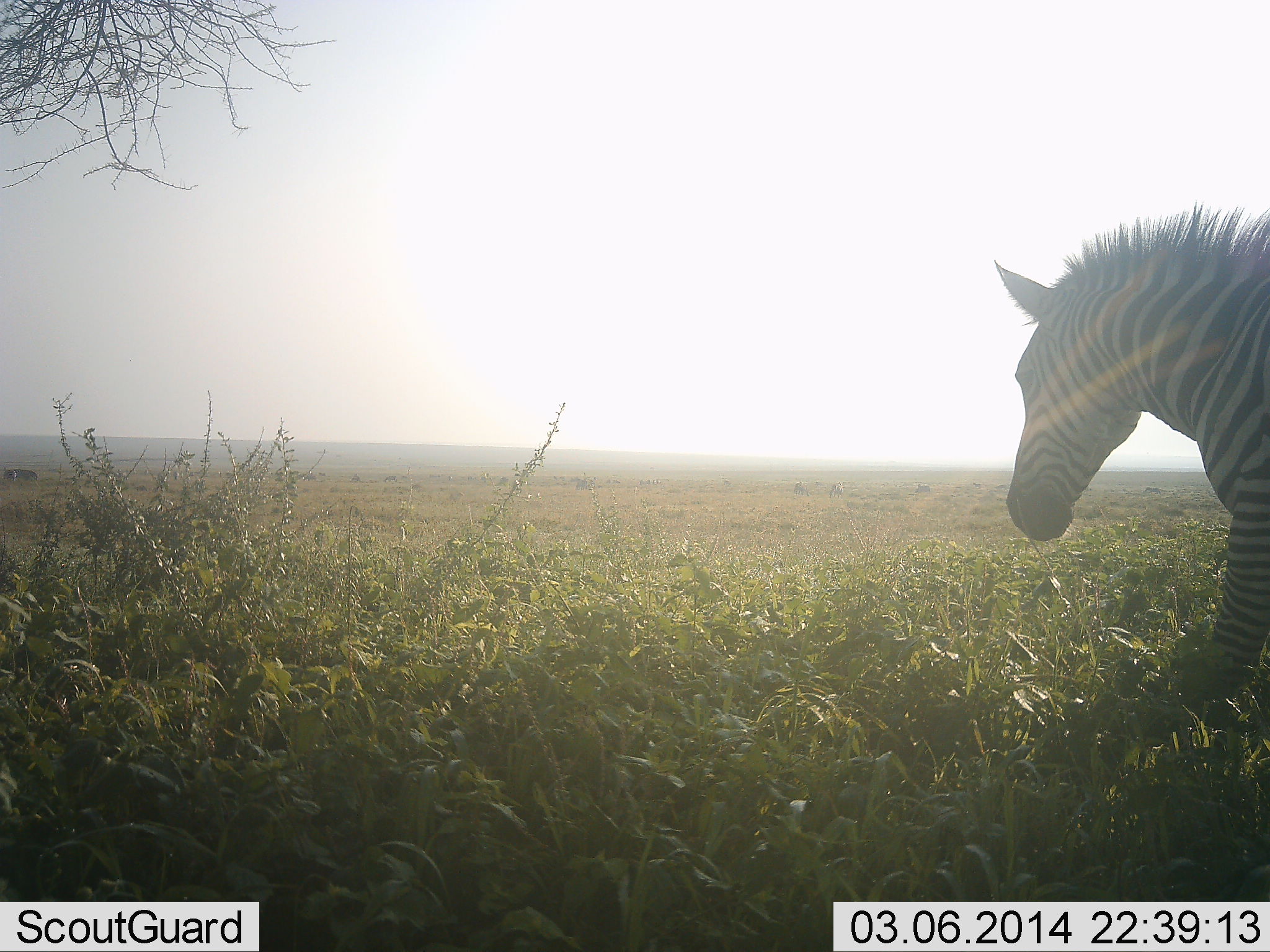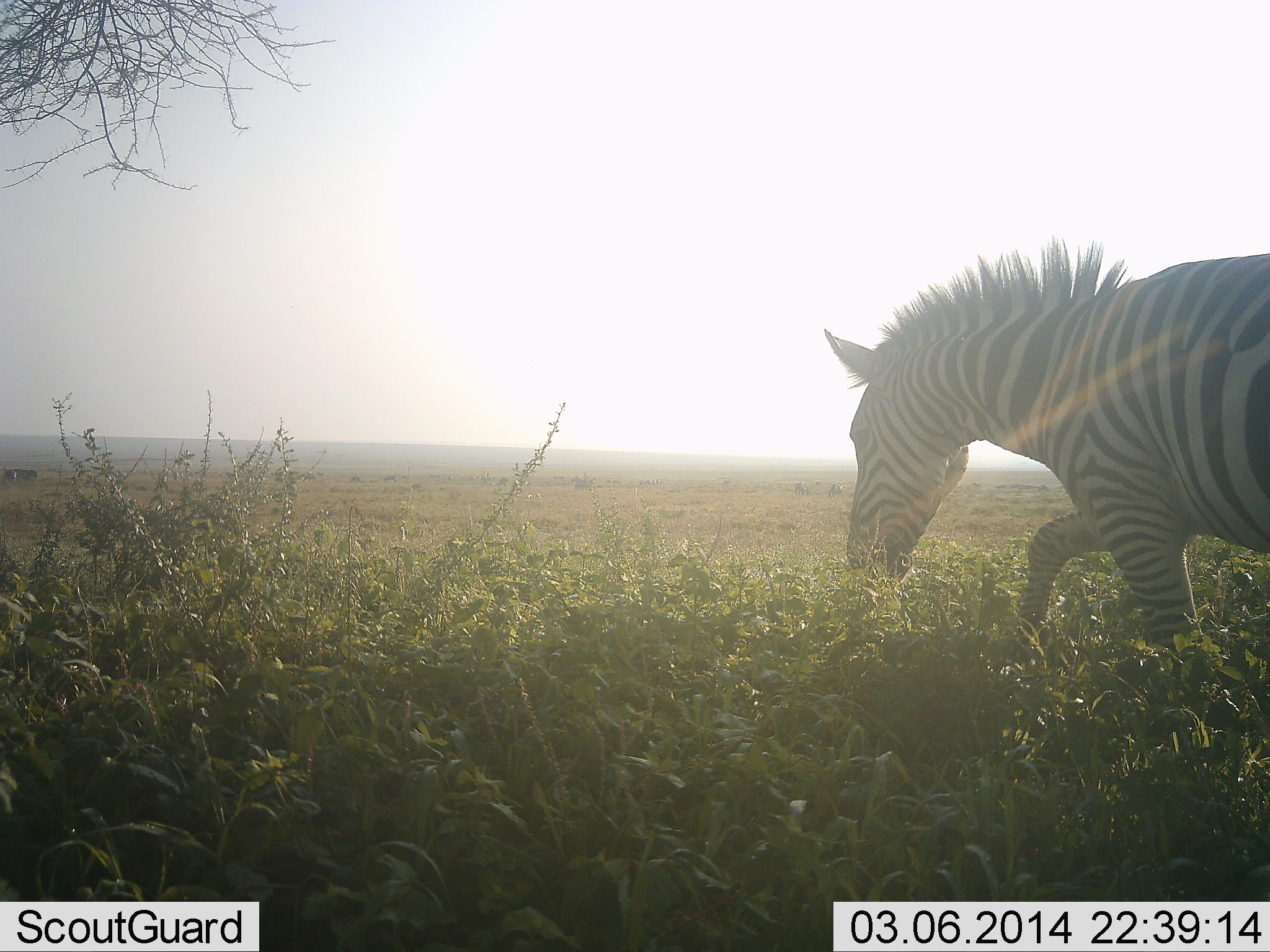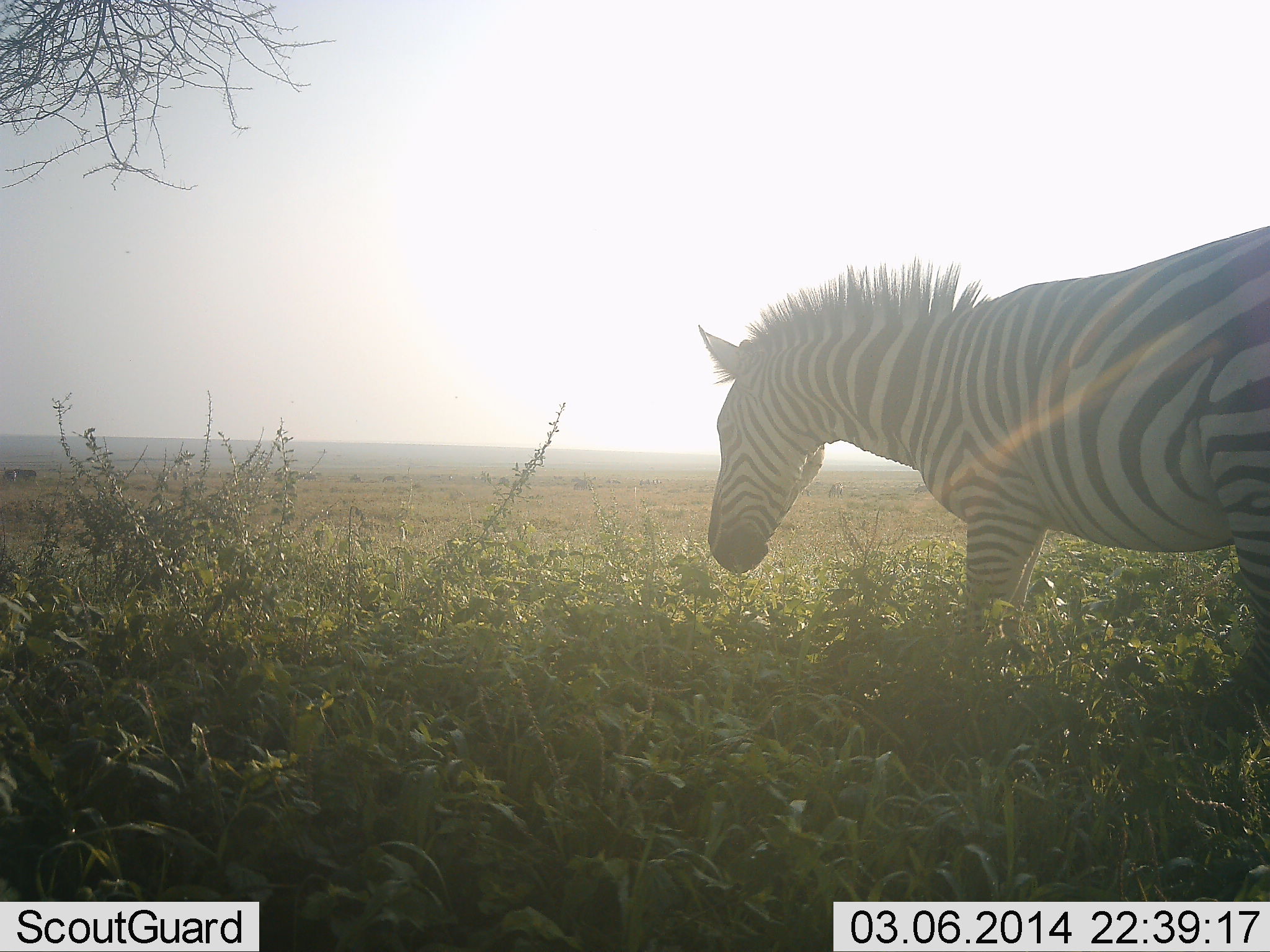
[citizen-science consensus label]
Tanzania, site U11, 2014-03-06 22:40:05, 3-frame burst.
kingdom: Animalia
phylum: Chordata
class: Mammalia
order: Perissodactyla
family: Equidae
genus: Equus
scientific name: Equus quagga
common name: plains zebra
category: zebra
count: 1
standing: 0%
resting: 0%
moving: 100%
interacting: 0%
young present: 0%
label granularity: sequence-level